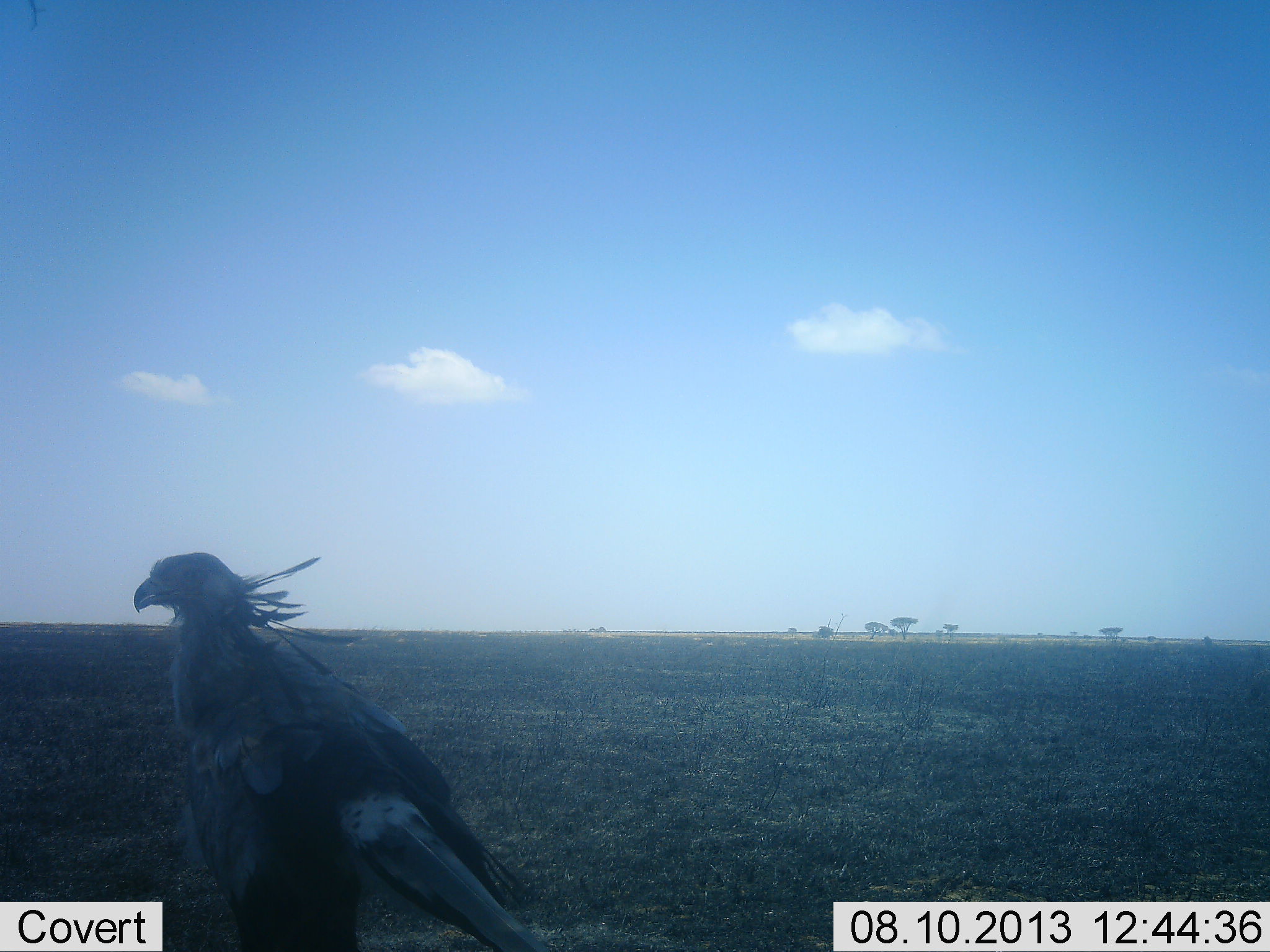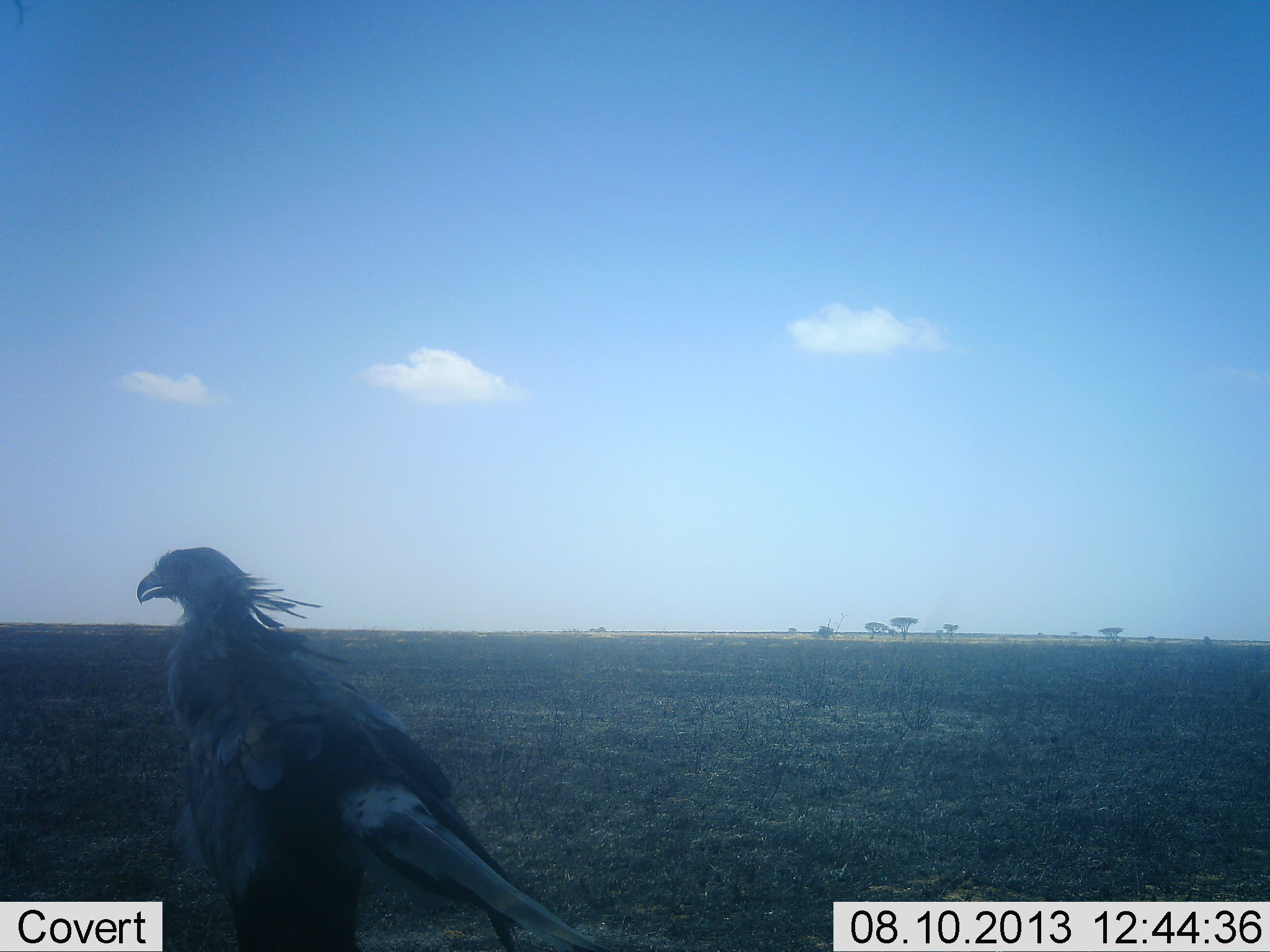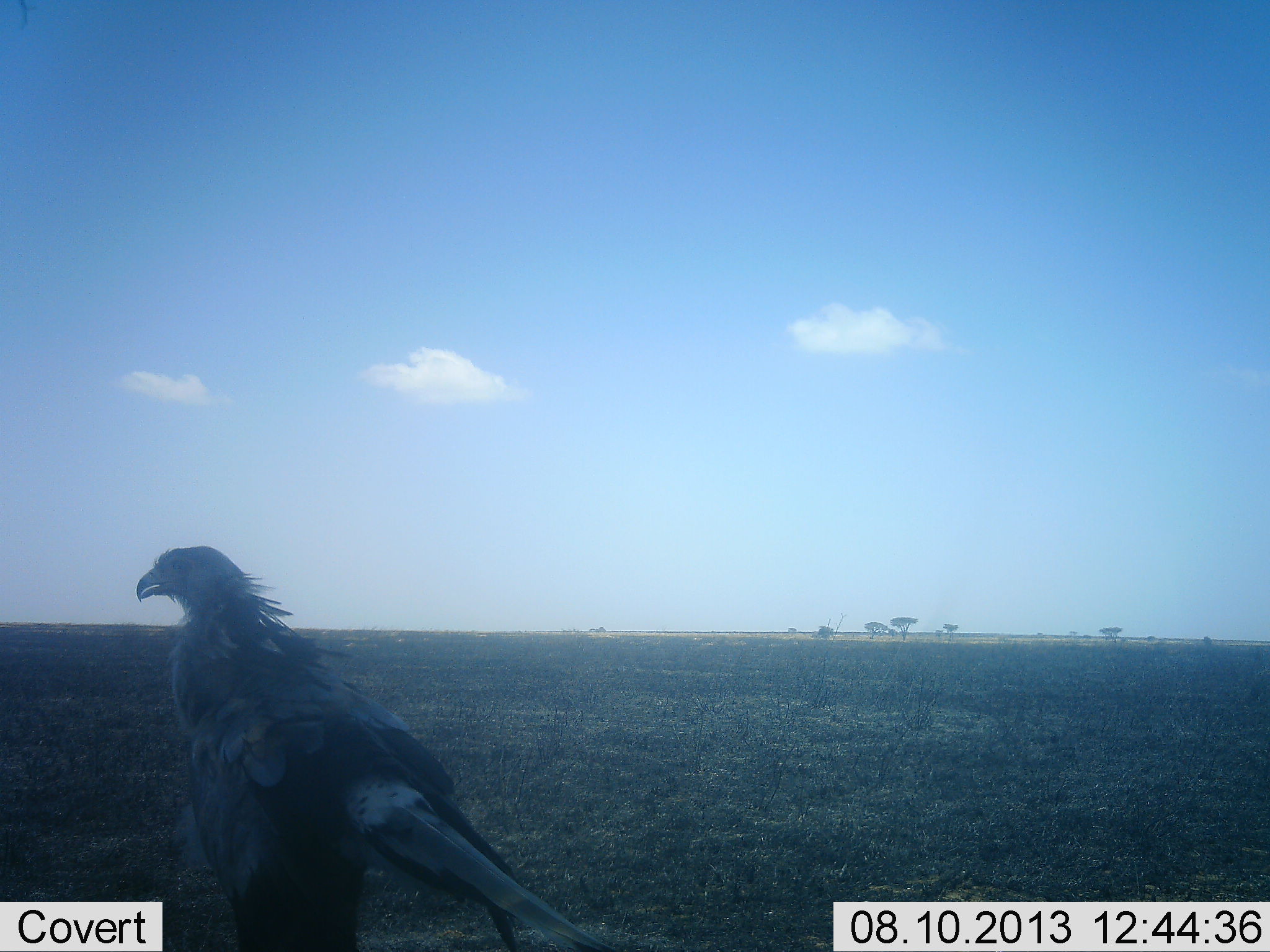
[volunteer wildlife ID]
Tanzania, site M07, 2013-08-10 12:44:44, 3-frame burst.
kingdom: Animalia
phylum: Chordata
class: Aves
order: Accipitriformes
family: Sagittariidae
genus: Sagittarius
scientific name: Sagittarius serpentarius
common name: secretary bird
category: secretarybird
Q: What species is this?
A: Secretarybird (secretary bird) (Sagittarius serpentarius).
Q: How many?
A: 1.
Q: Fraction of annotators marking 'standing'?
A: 90%.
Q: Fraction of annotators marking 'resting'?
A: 10%.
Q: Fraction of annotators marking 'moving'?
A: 0%.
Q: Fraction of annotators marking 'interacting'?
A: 0%.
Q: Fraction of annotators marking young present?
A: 0%.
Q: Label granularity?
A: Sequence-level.